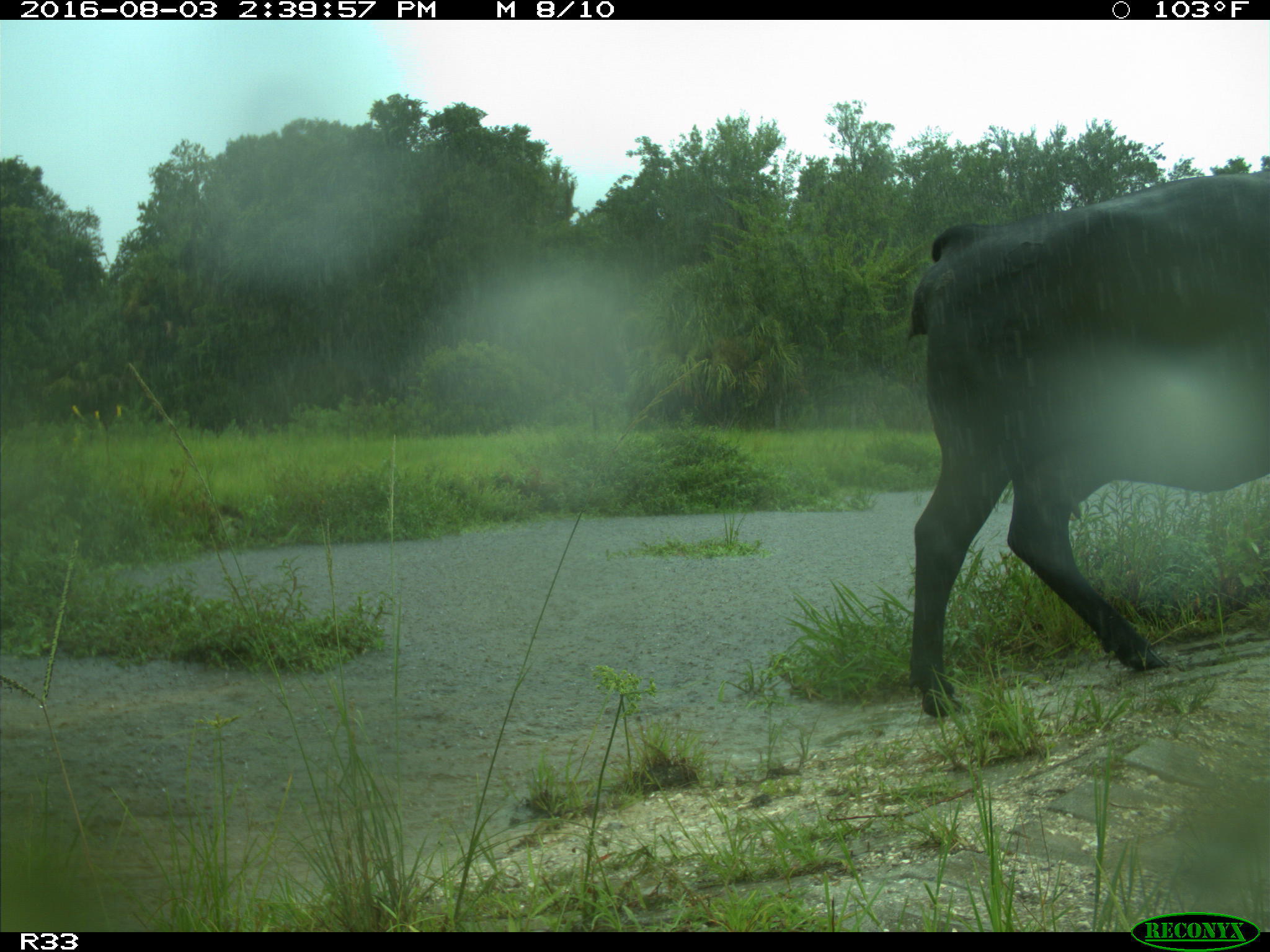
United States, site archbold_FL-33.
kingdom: Animalia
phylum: Chordata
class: Mammalia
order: Artiodactyla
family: Bovidae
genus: Bos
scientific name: Bos taurus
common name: domestic cow